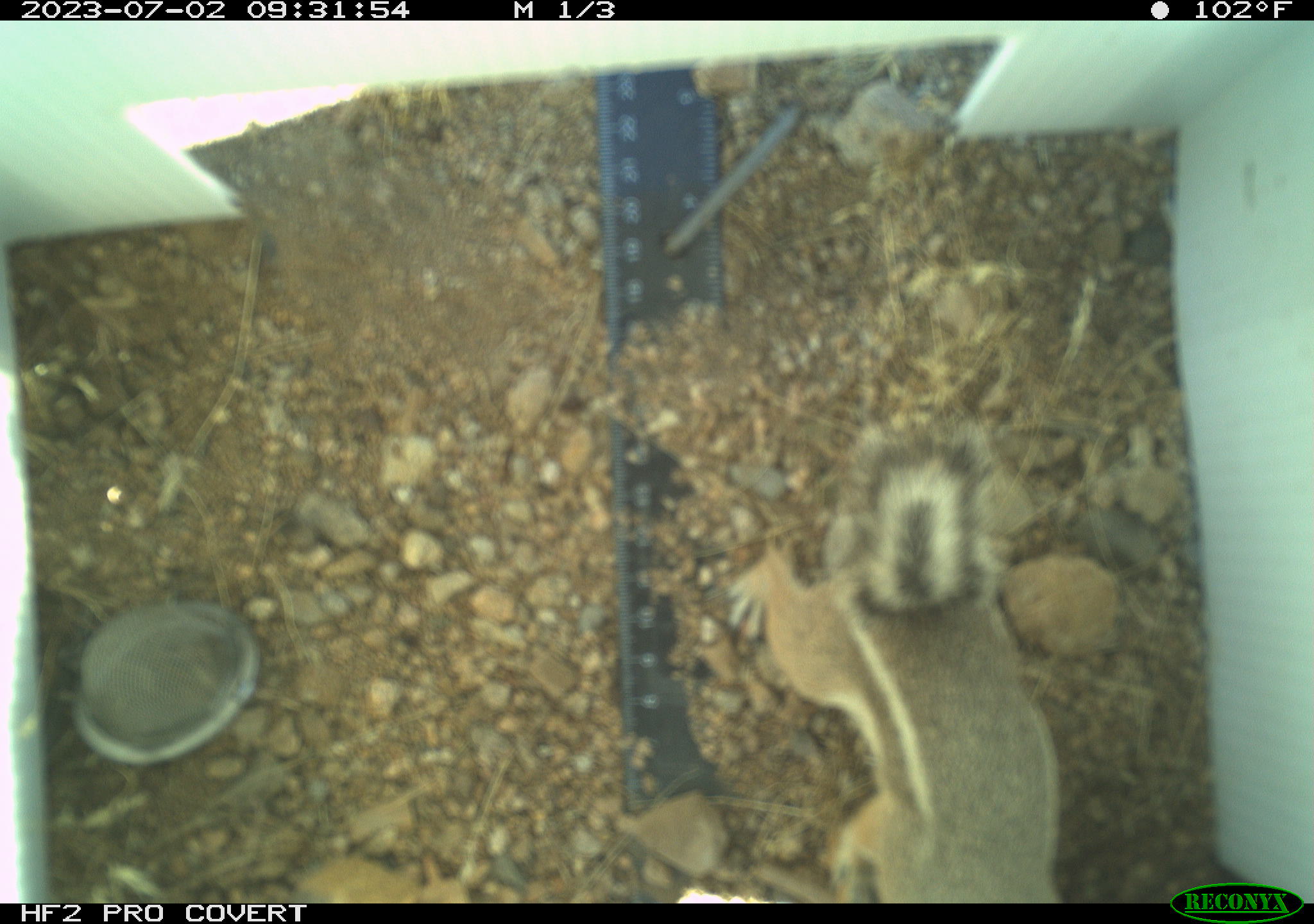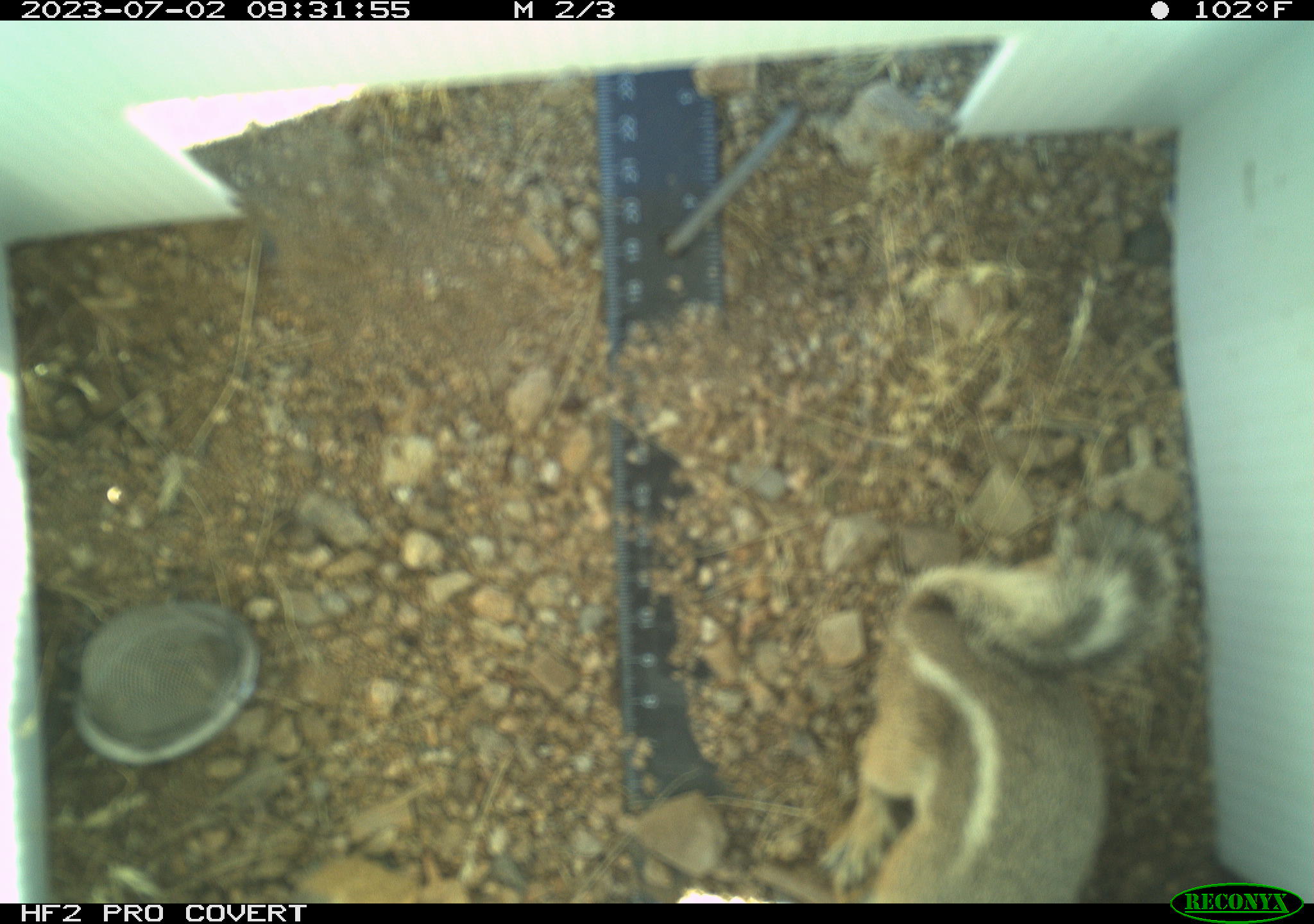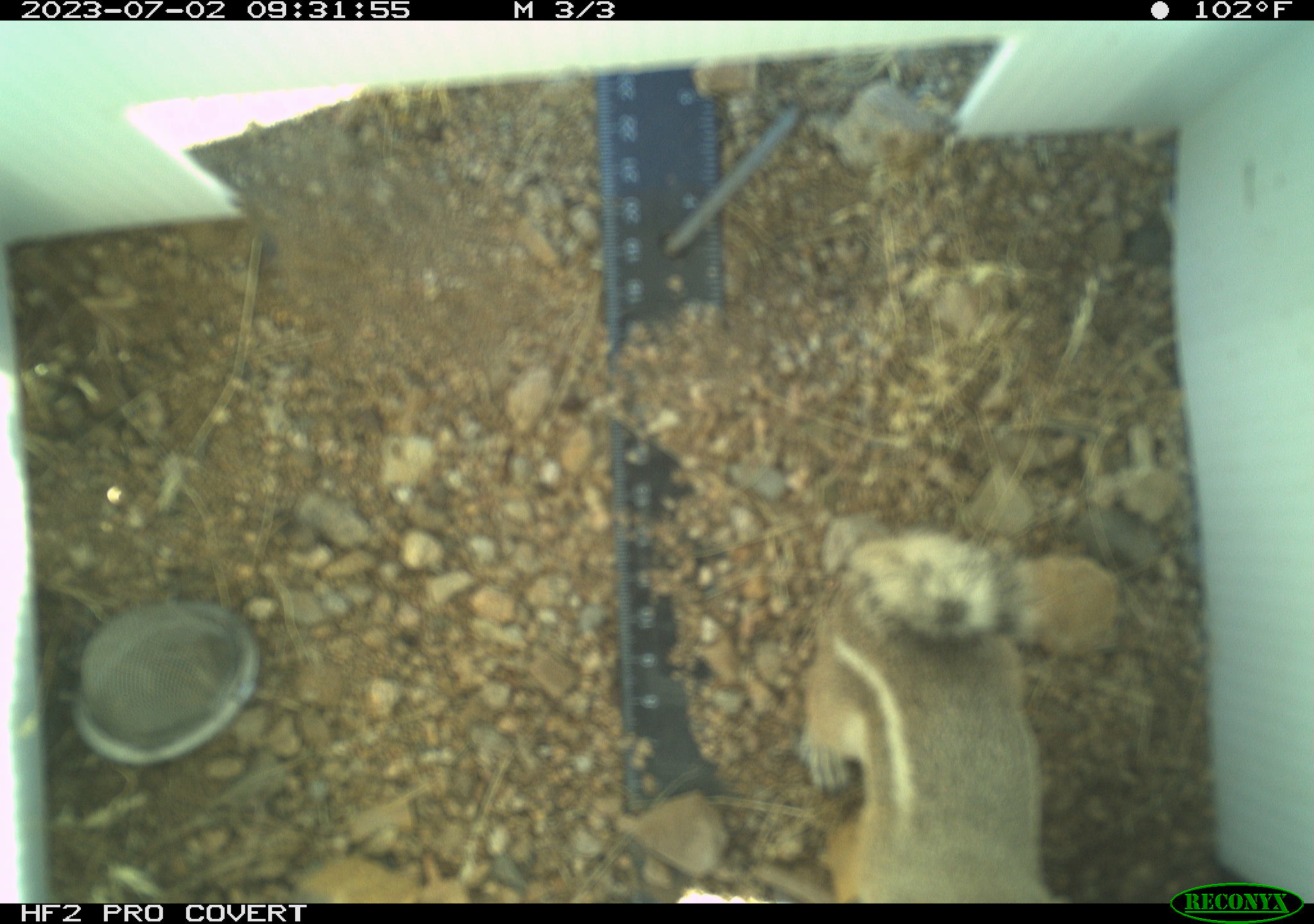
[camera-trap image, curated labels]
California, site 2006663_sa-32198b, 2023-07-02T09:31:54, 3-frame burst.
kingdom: Animalia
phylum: Chordata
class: Mammalia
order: Rodentia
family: Sciuridae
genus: Ammospermophilus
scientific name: Ammospermophilus leucurus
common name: white-tailed antelope squirrel